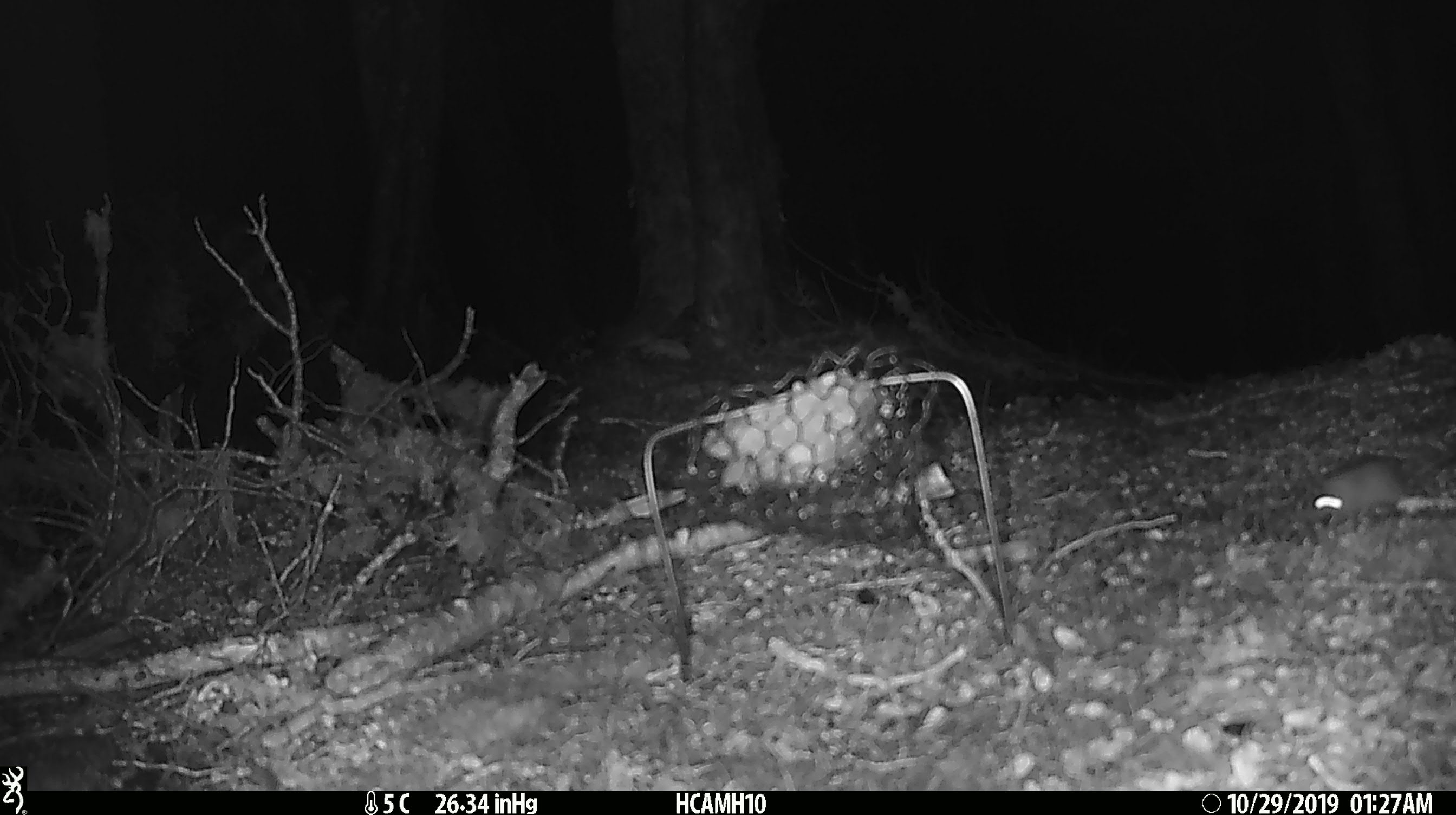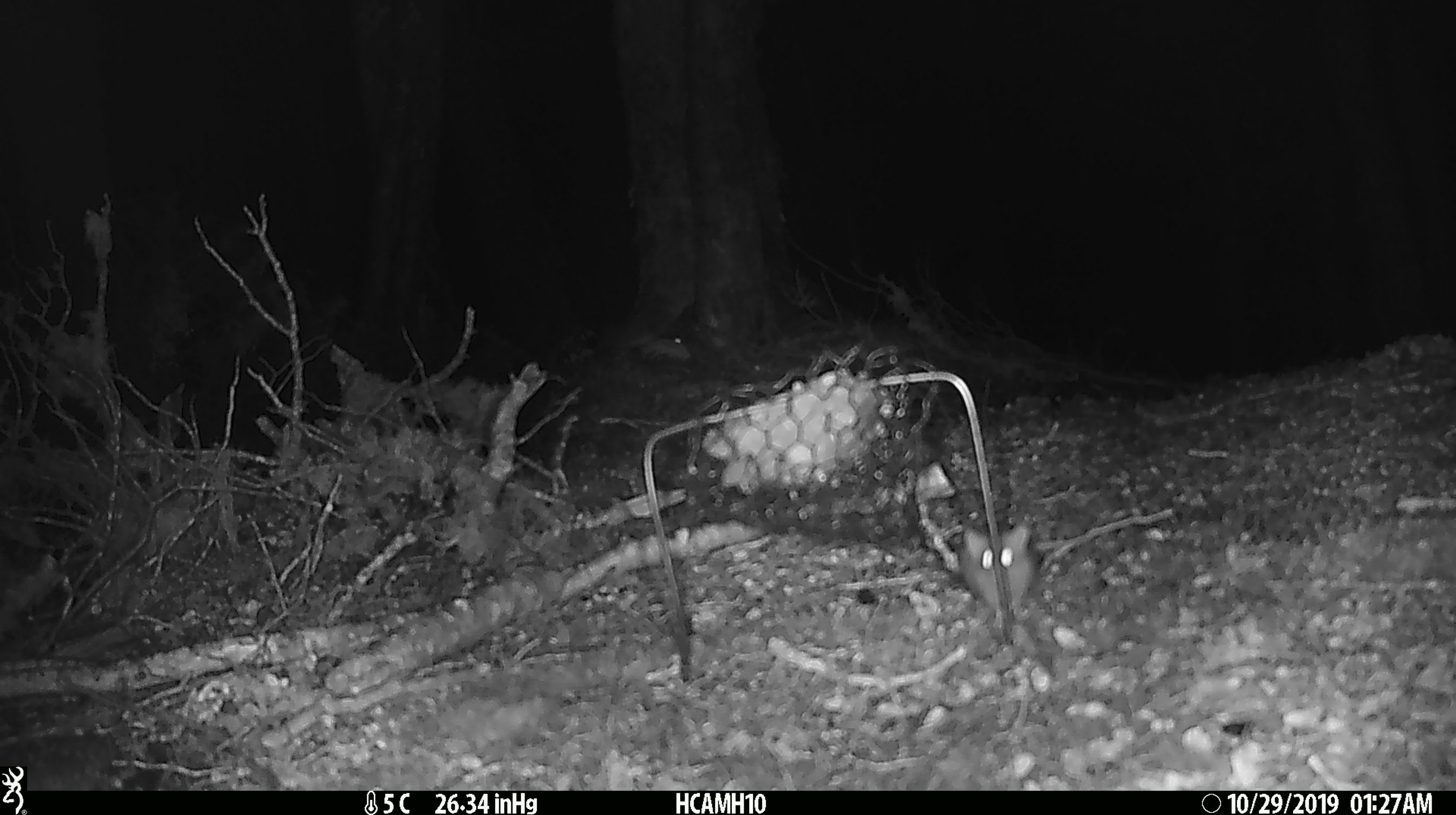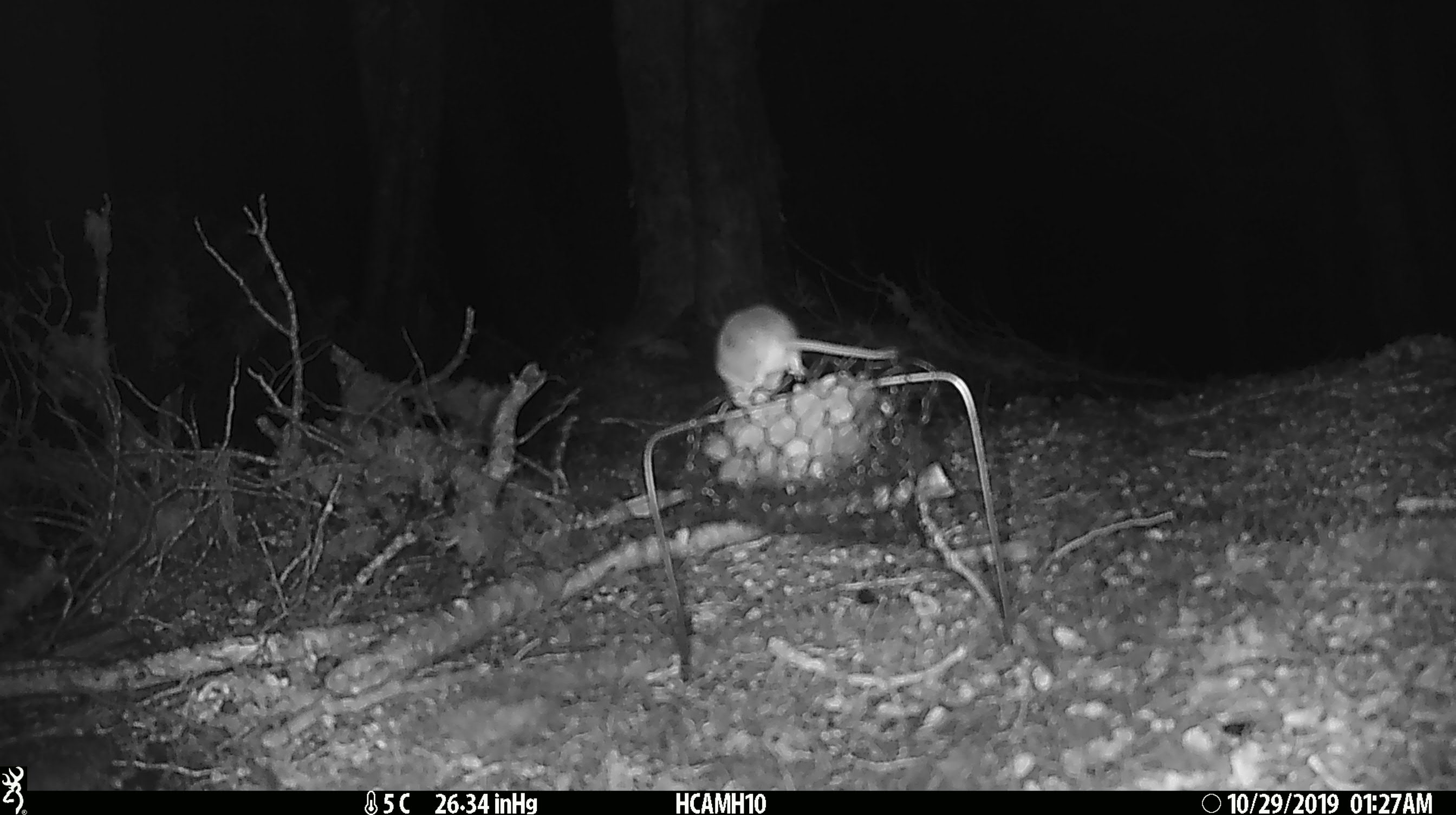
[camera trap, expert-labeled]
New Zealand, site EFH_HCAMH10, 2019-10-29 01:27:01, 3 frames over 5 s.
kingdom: Animalia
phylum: Chordata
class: Mammalia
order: Rodentia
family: Muridae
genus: Mus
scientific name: Mus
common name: mouse